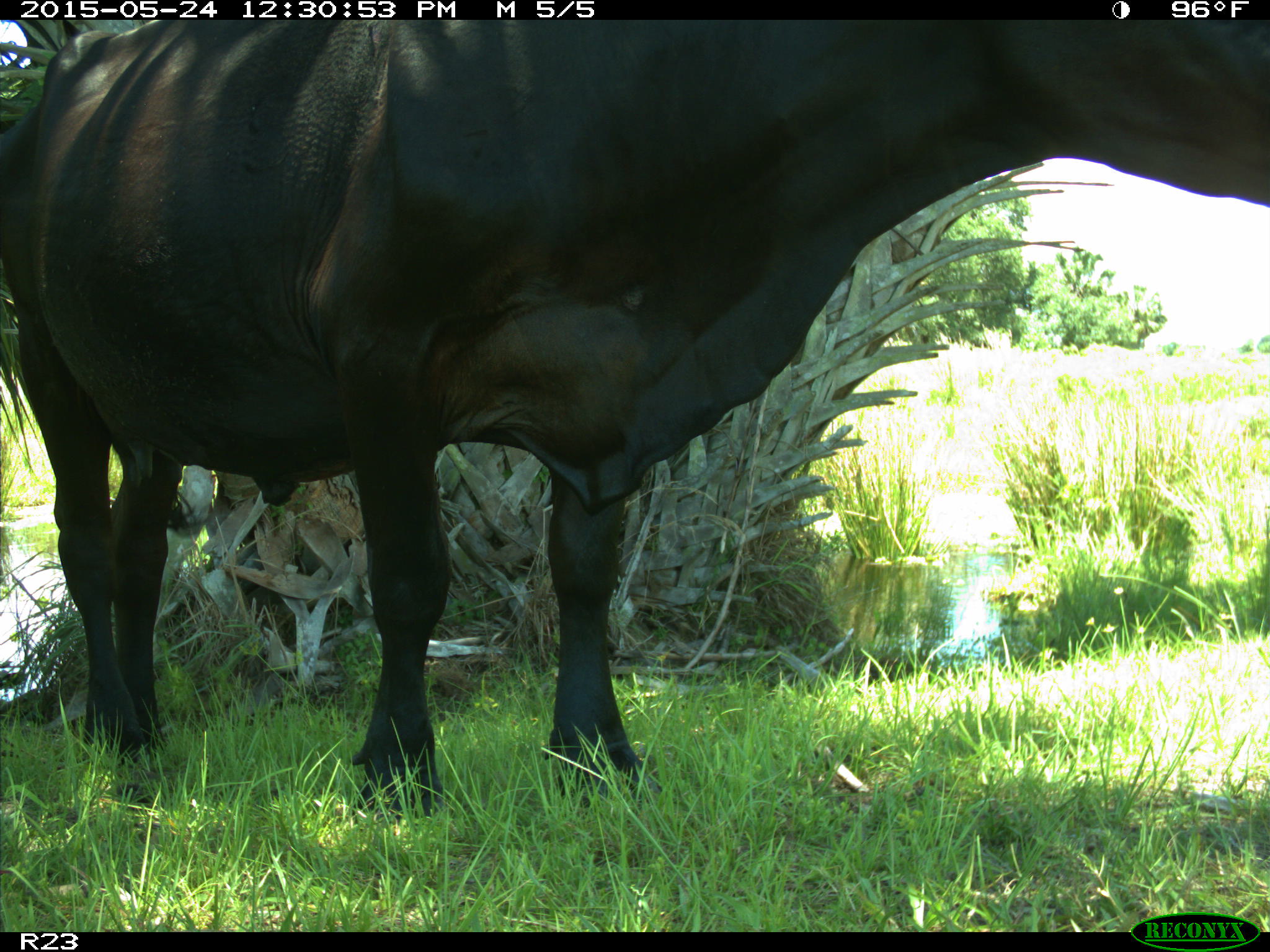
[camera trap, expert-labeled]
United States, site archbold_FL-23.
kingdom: Animalia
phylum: Chordata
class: Mammalia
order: Artiodactyla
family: Bovidae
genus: Bos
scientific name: Bos taurus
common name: domestic cow